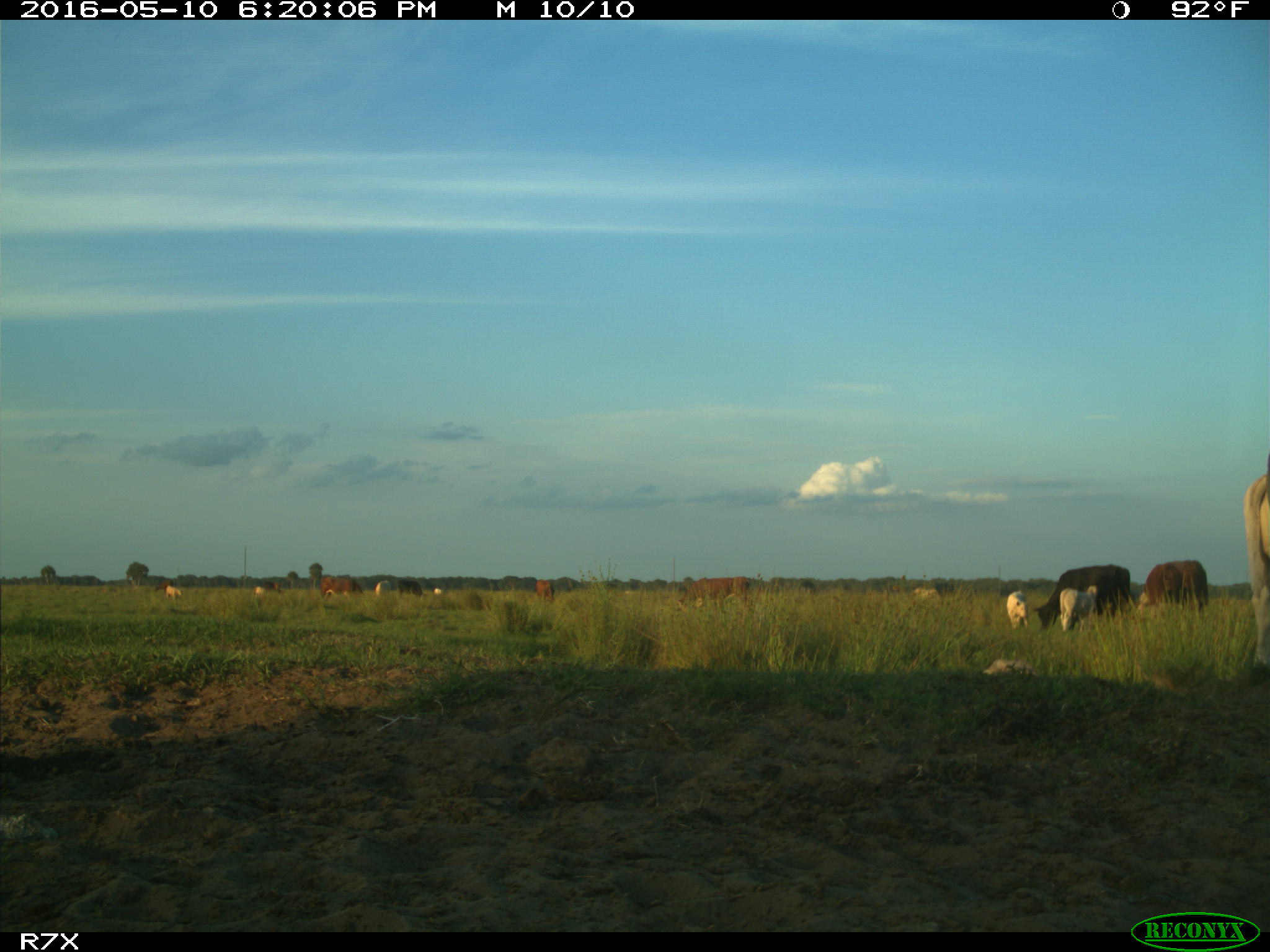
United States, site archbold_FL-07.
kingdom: Animalia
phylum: Chordata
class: Mammalia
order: Artiodactyla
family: Bovidae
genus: Bos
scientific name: Bos taurus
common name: domestic cow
Bos taurus (domestic cow).